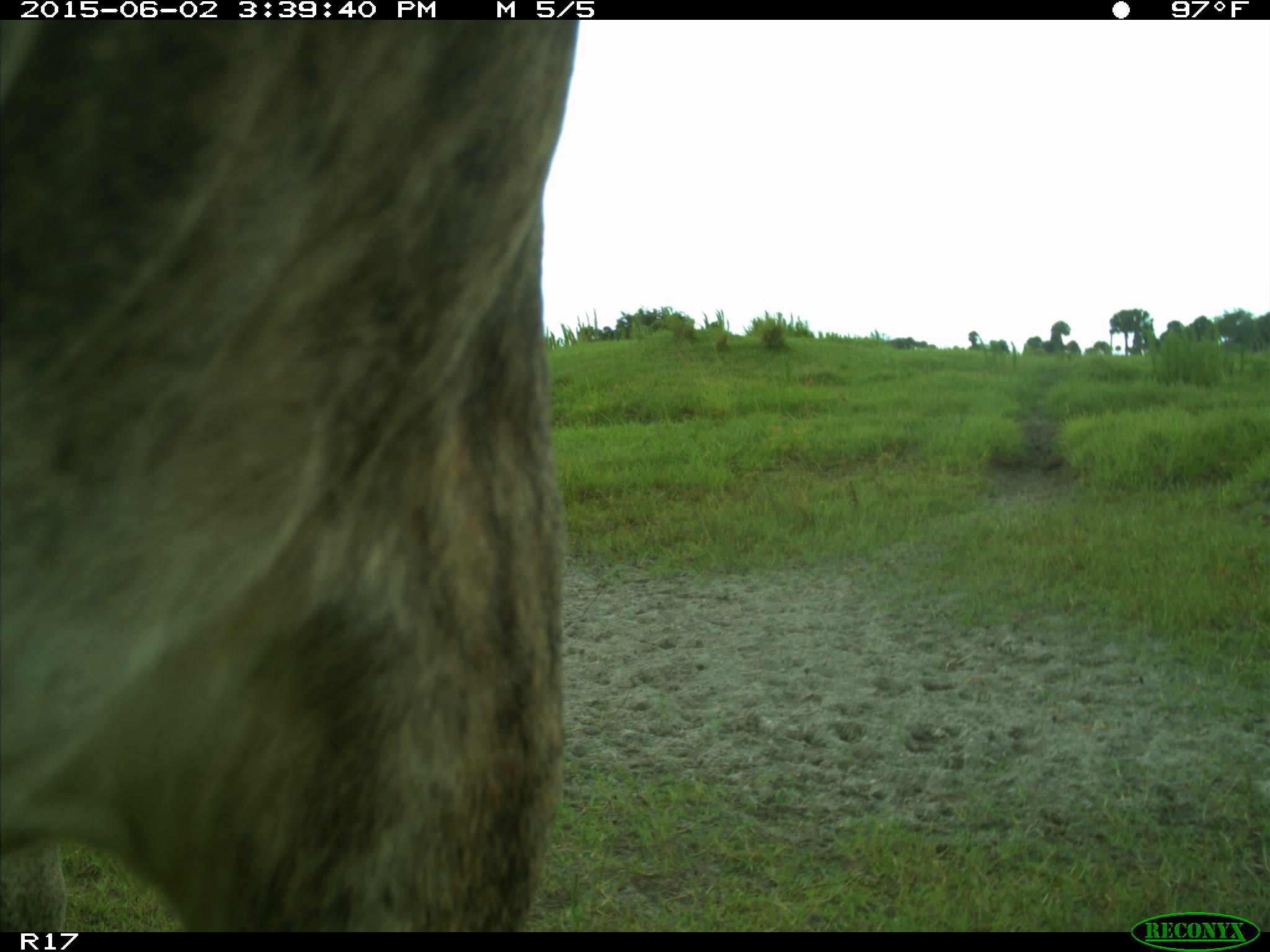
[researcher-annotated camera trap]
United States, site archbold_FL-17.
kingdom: Animalia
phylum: Chordata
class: Mammalia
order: Artiodactyla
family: Bovidae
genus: Bos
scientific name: Bos taurus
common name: domestic cow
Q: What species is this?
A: Bos taurus (domestic cow).